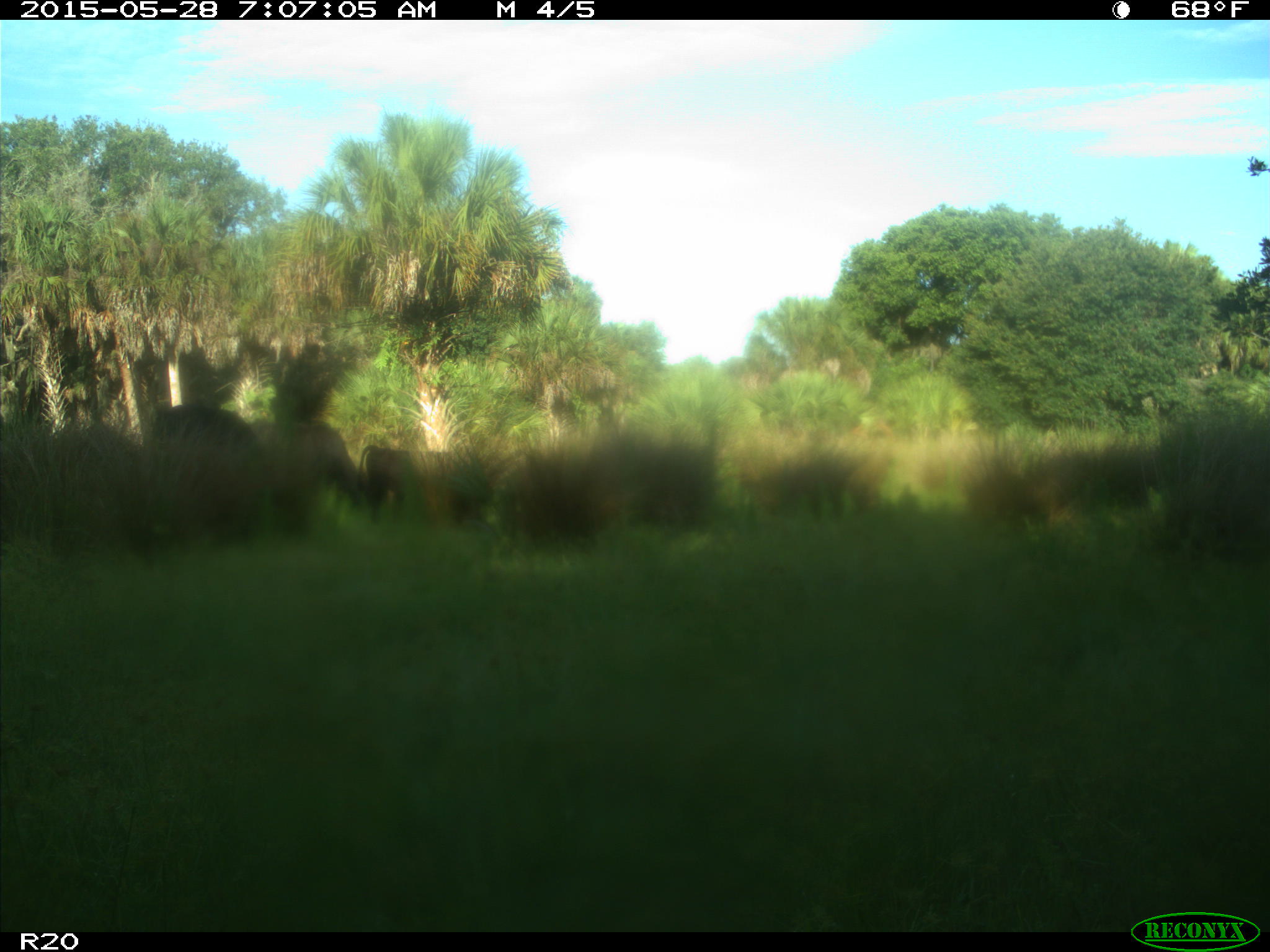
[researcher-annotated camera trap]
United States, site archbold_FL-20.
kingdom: Animalia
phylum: Chordata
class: Mammalia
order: Artiodactyla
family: Bovidae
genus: Bos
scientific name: Bos taurus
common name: domestic cow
Bos taurus (domestic cow).